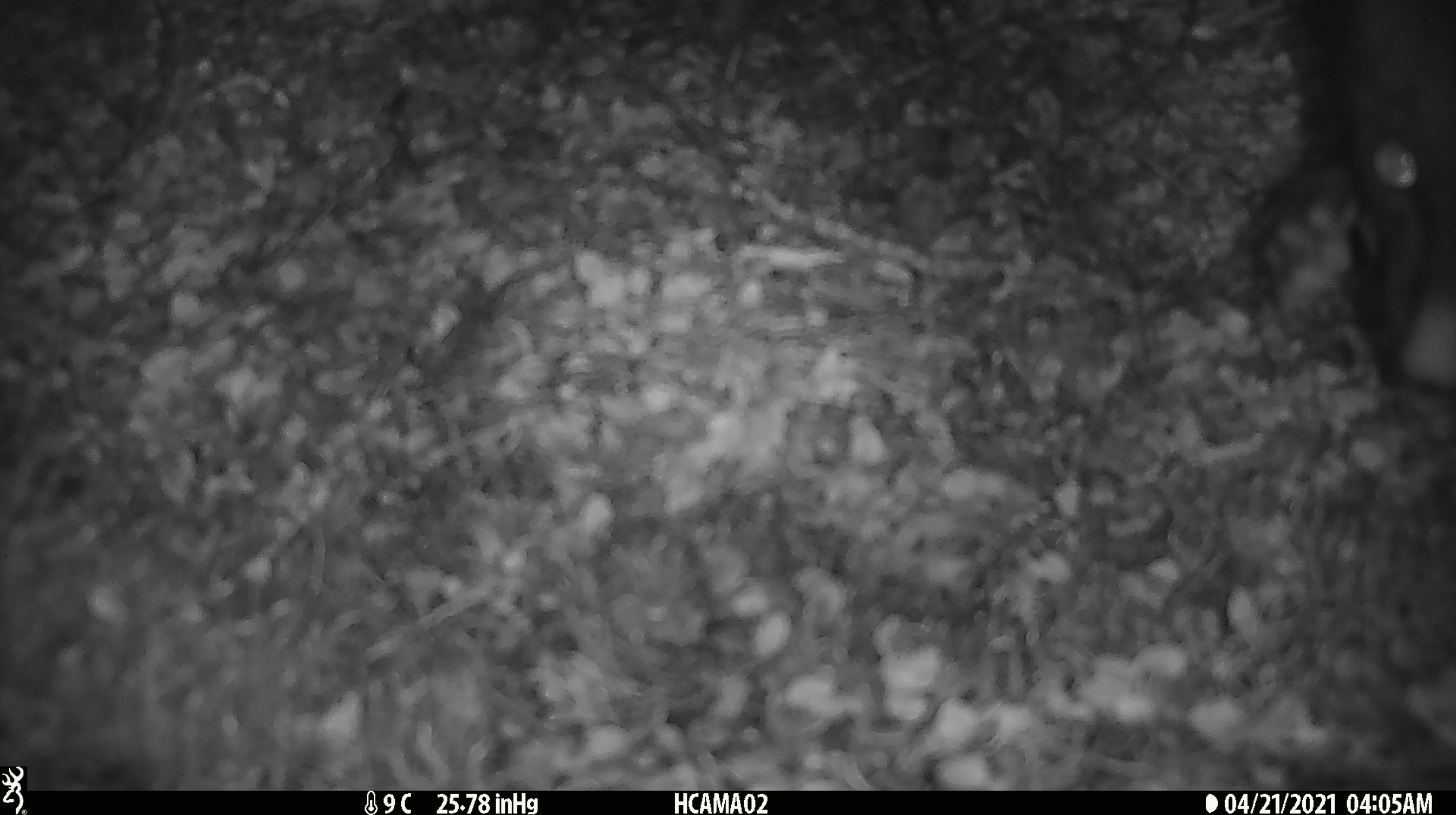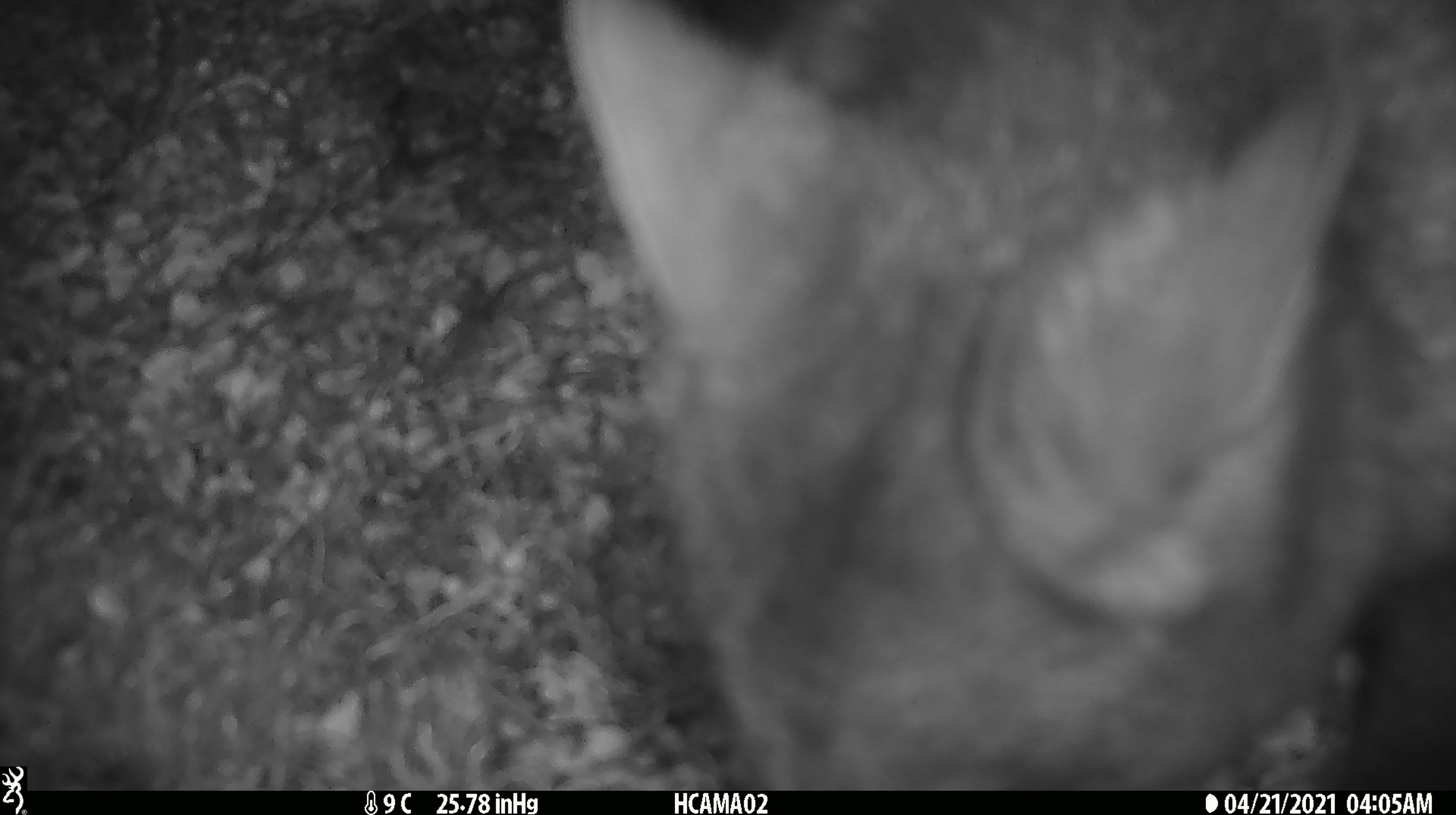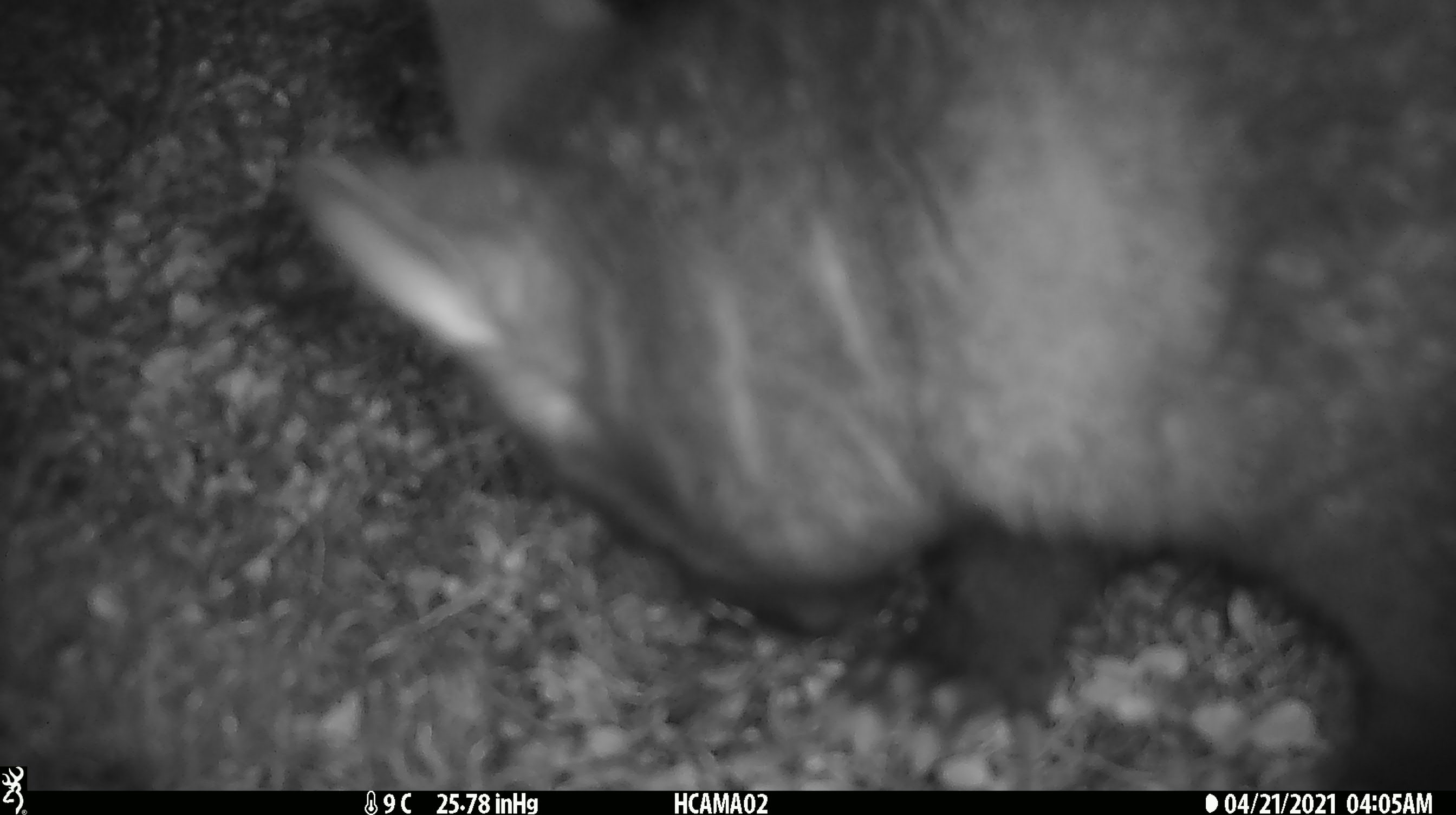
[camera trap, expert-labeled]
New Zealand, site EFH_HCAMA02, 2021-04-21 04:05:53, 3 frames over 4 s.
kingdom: Animalia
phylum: Chordata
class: Mammalia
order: Diprotodontia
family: Phalangeridae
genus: Trichosurus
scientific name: Trichosurus vulpecula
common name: common brushtail possum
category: possum